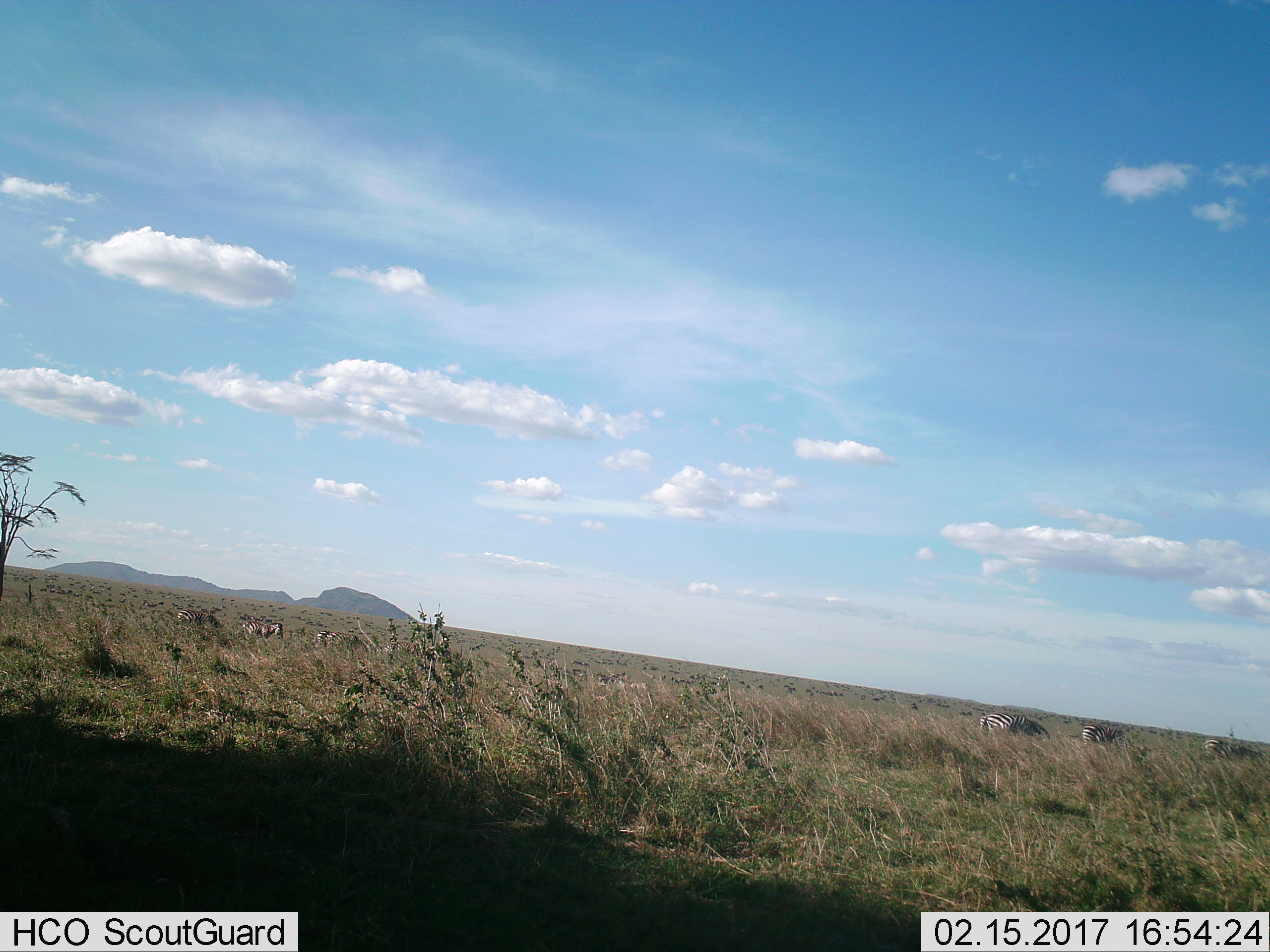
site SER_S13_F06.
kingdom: Animalia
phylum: Chordata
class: Mammalia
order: Perissodactyla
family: Equidae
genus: Equus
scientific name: Equus quagga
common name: plains zebra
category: zebraplains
Zebraplains (plains zebra) (Equus quagga), count 6. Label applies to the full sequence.